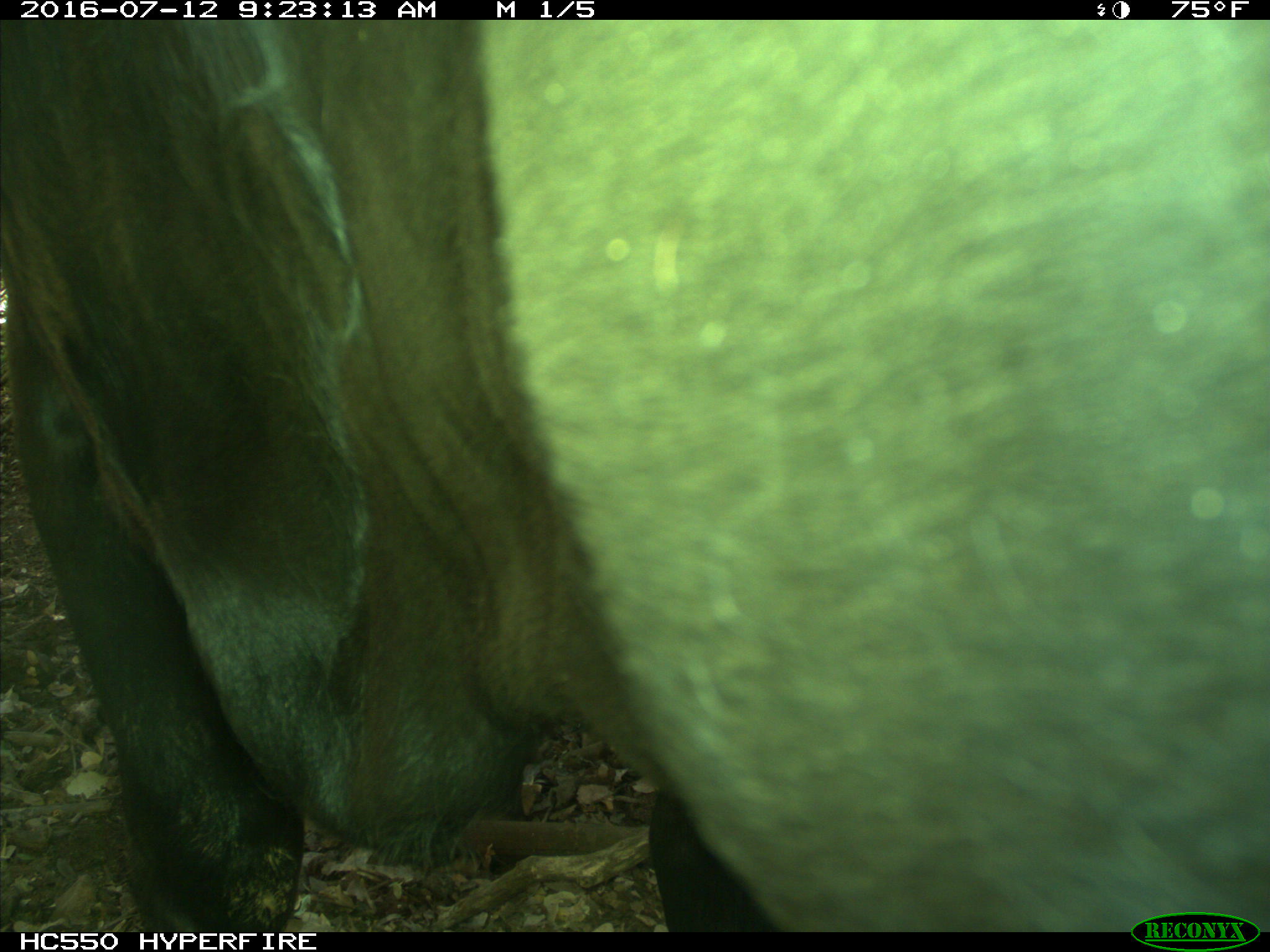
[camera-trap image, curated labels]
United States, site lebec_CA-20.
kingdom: Animalia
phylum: Chordata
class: Mammalia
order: Artiodactyla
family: Bovidae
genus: Bos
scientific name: Bos taurus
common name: domestic cow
Bos taurus (domestic cow).